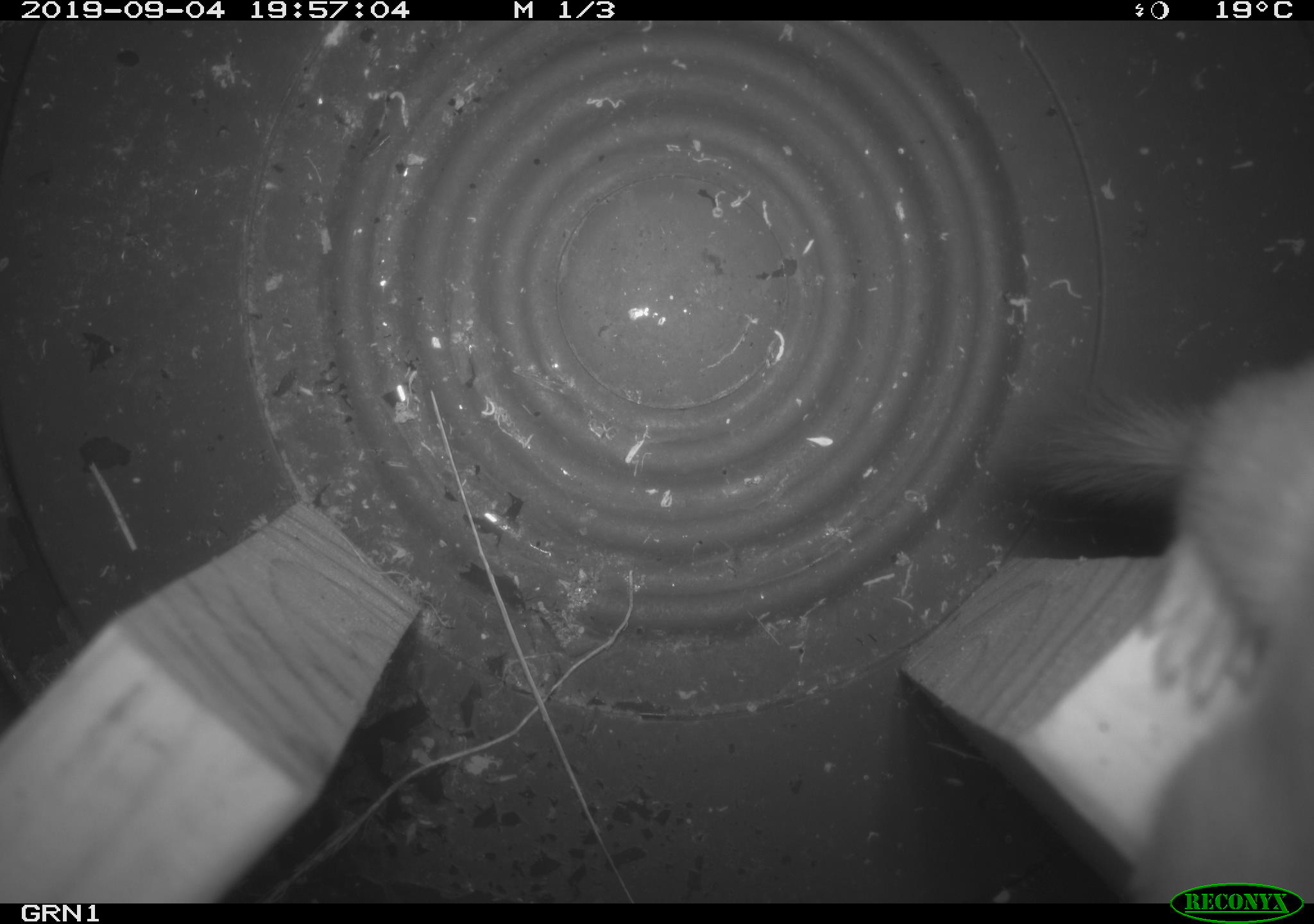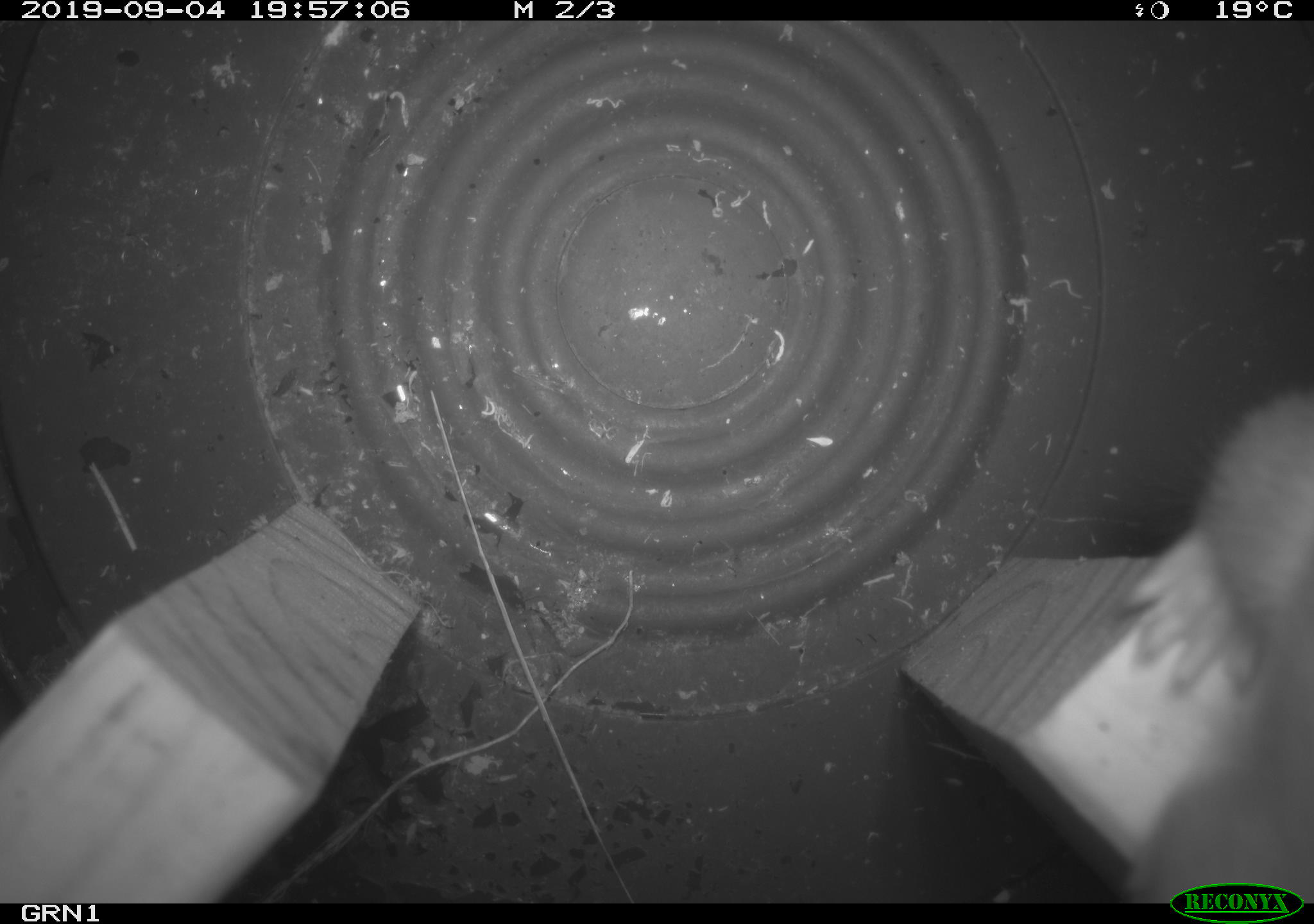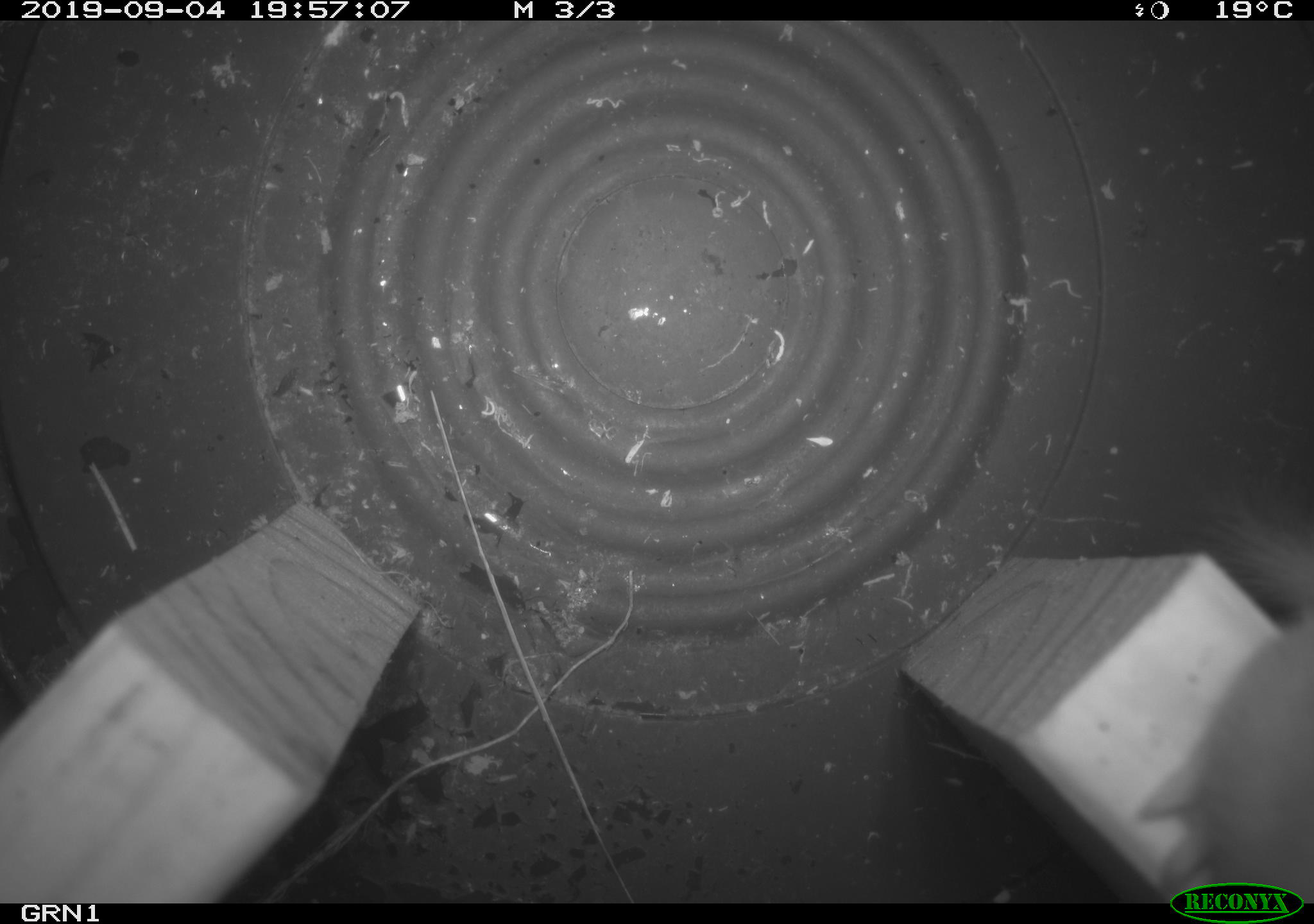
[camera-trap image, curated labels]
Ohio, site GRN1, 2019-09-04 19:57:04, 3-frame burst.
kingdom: Animalia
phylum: Chordata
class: Mammalia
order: Carnivora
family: Mustelidae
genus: Neogale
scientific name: Neogale frenata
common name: long-tailed weasel